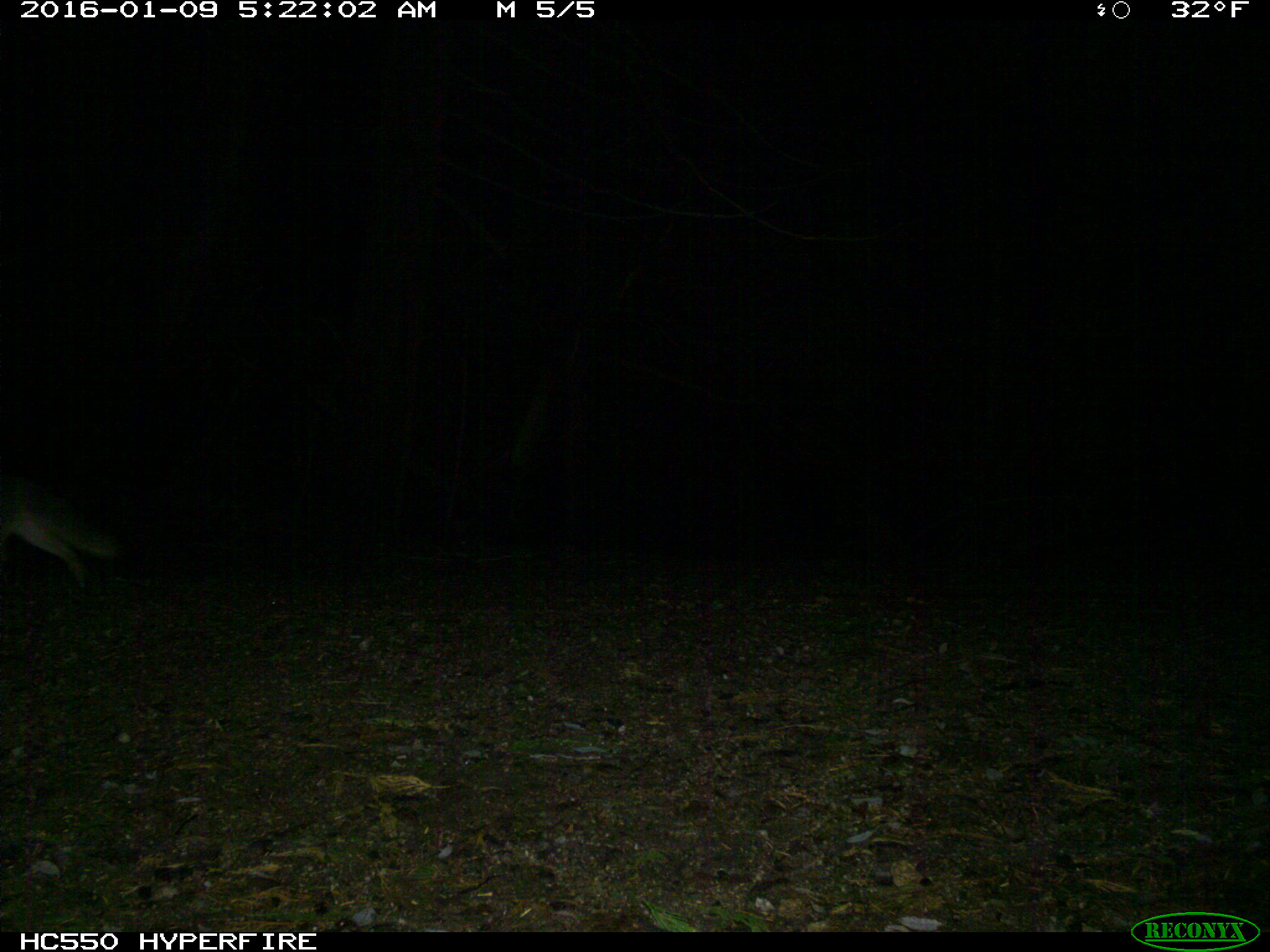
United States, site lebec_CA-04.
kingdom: Animalia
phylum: Chordata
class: Mammalia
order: Carnivora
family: Canidae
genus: Urocyon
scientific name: Urocyon cinereoargenteus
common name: gray fox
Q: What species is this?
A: Urocyon cinereoargenteus (gray fox).